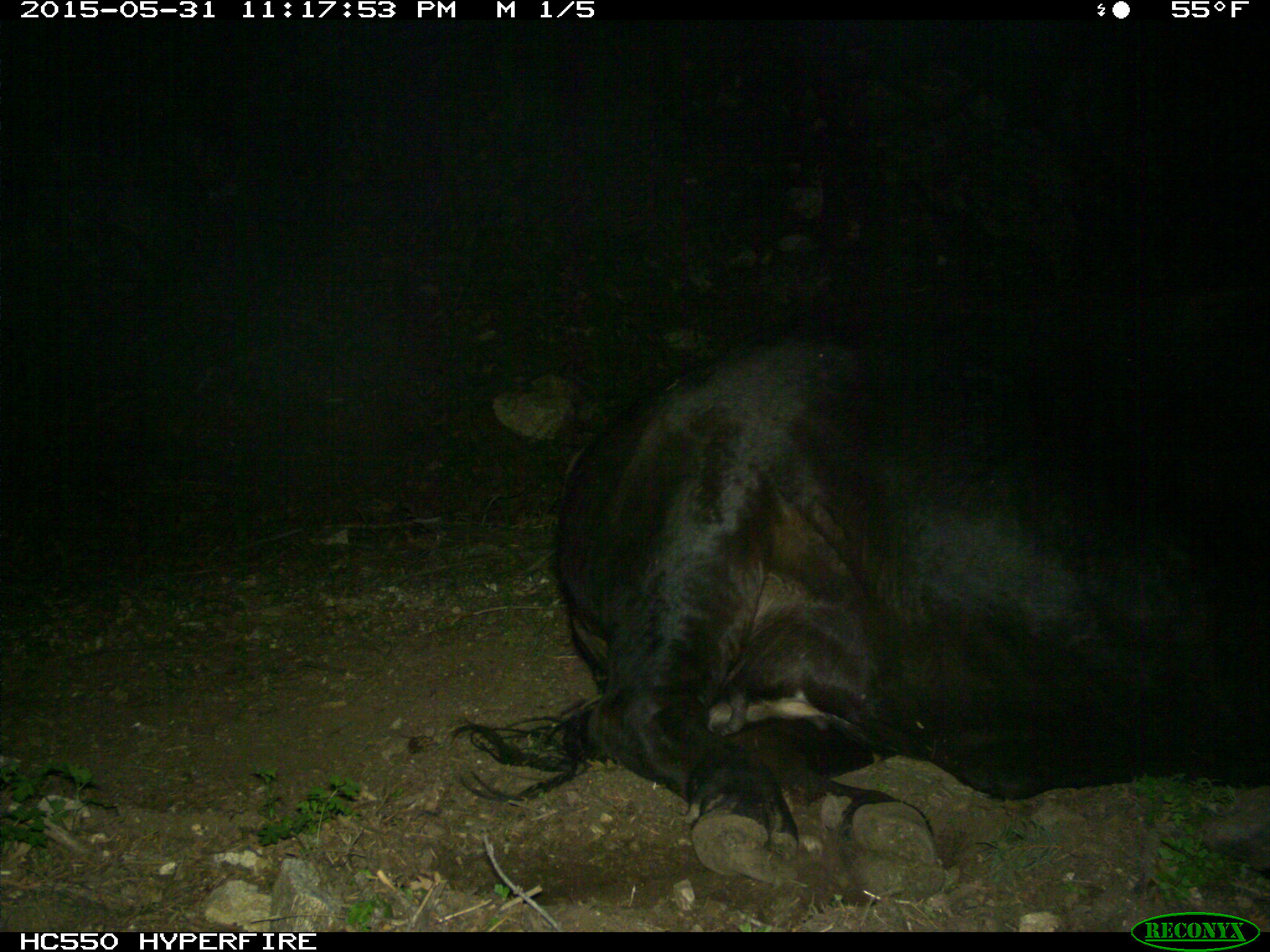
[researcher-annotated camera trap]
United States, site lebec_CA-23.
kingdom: Animalia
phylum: Chordata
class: Mammalia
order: Artiodactyla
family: Bovidae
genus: Bos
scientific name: Bos taurus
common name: domestic cow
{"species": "Bos taurus (domestic cow)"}